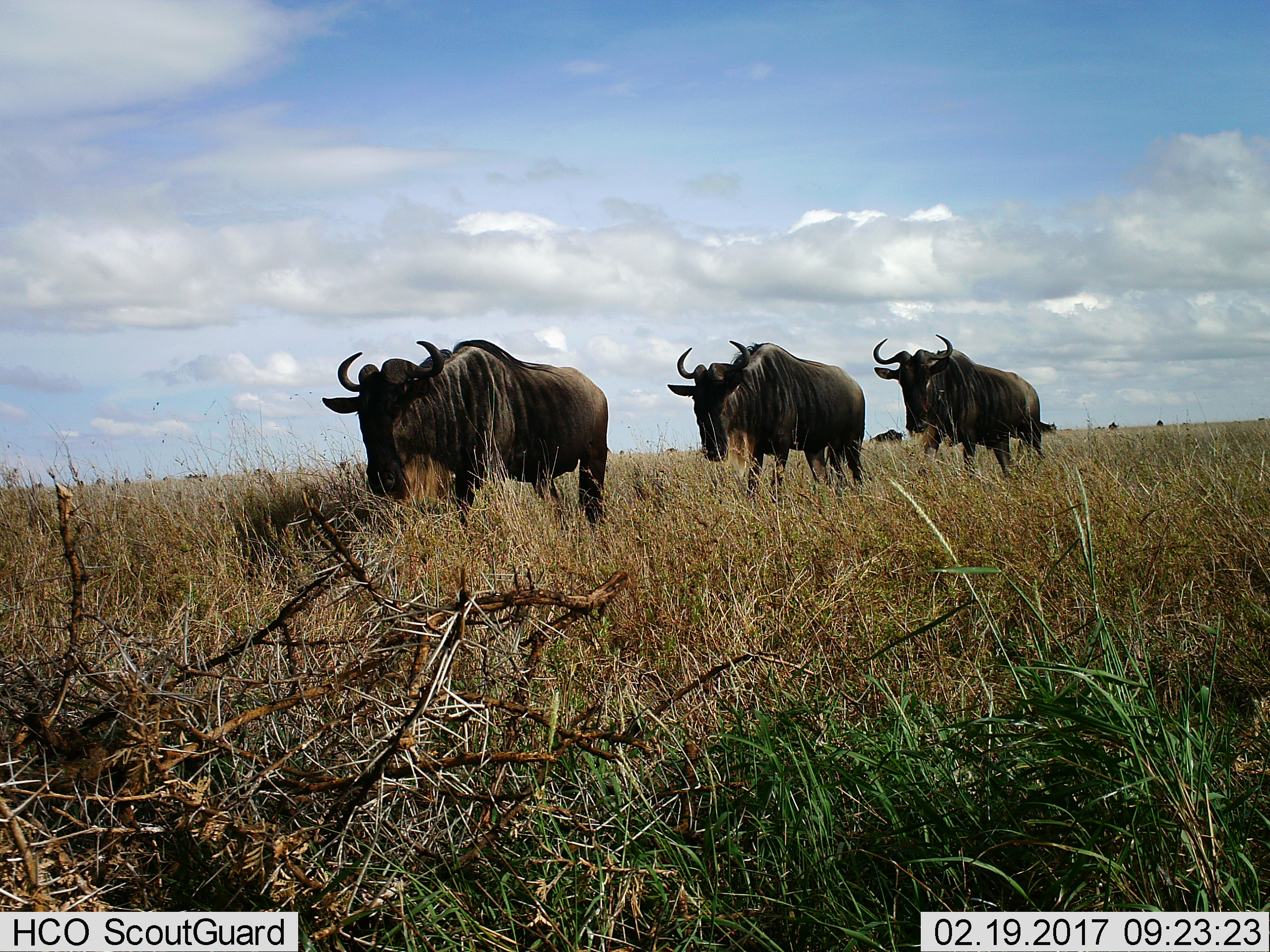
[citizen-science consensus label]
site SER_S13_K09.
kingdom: Animalia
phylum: Chordata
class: Mammalia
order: Artiodactyla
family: Bovidae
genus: Connochaetes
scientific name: Connochaetes taurinus taurinus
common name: blue wildebeest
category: wildebeestblue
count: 4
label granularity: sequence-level